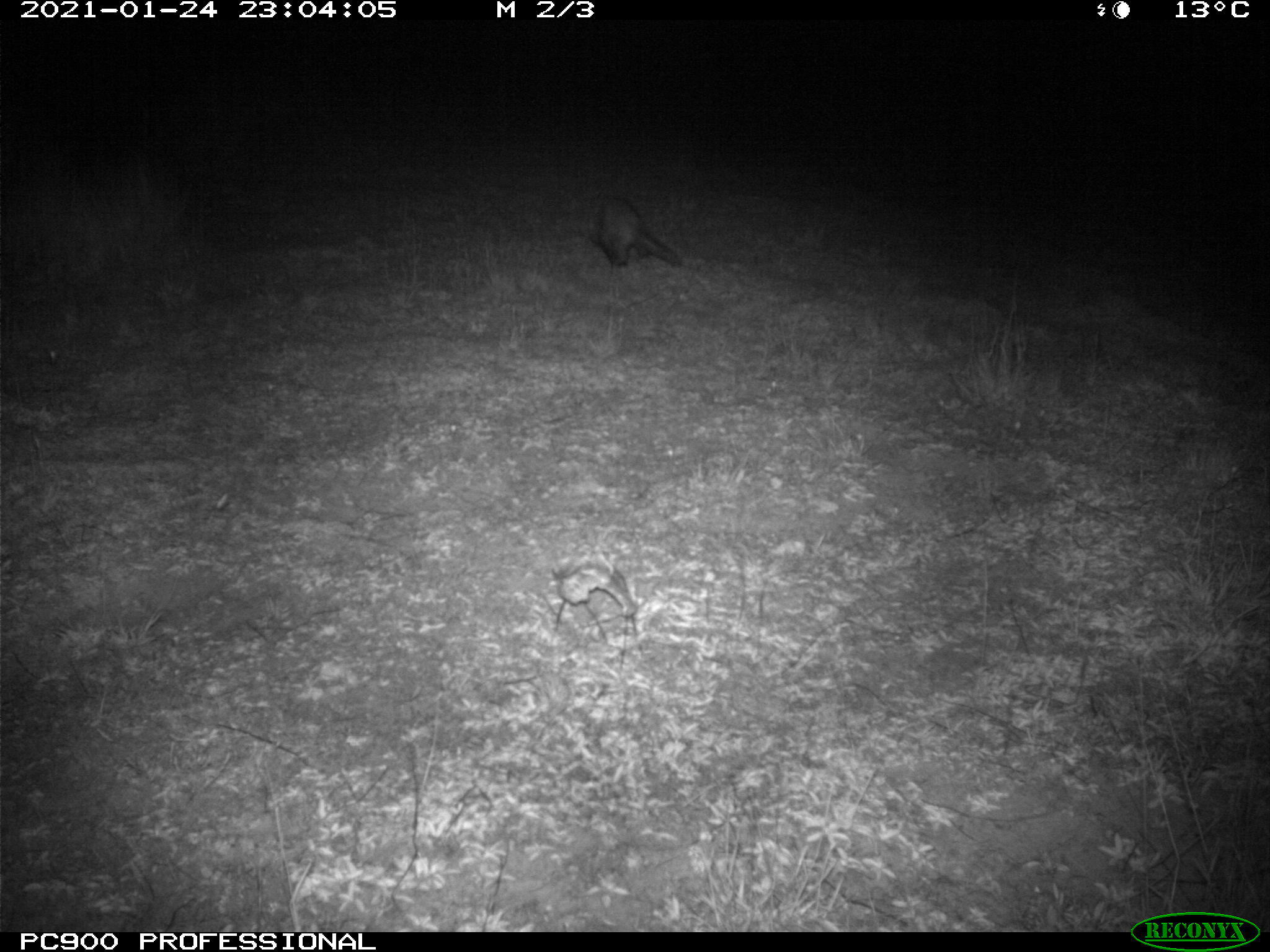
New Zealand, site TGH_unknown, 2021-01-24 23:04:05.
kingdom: Animalia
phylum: Chordata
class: Mammalia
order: Carnivora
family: Mustelidae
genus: Mustela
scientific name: Mustela furo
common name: ferret